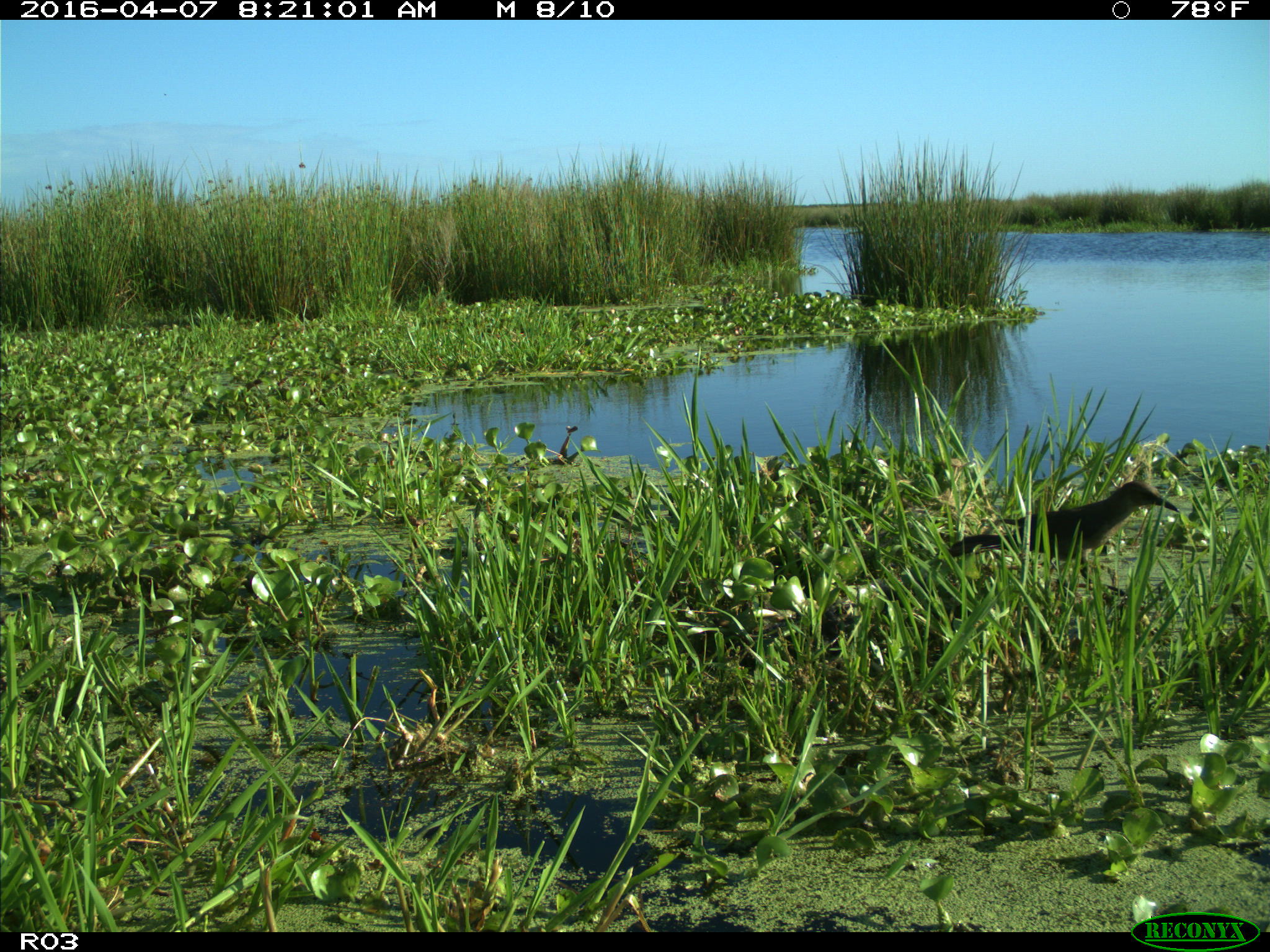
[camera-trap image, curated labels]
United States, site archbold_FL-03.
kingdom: Animalia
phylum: Chordata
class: Mammalia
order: Artiodactyla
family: Bovidae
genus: Bos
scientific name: Bos taurus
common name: domestic cow